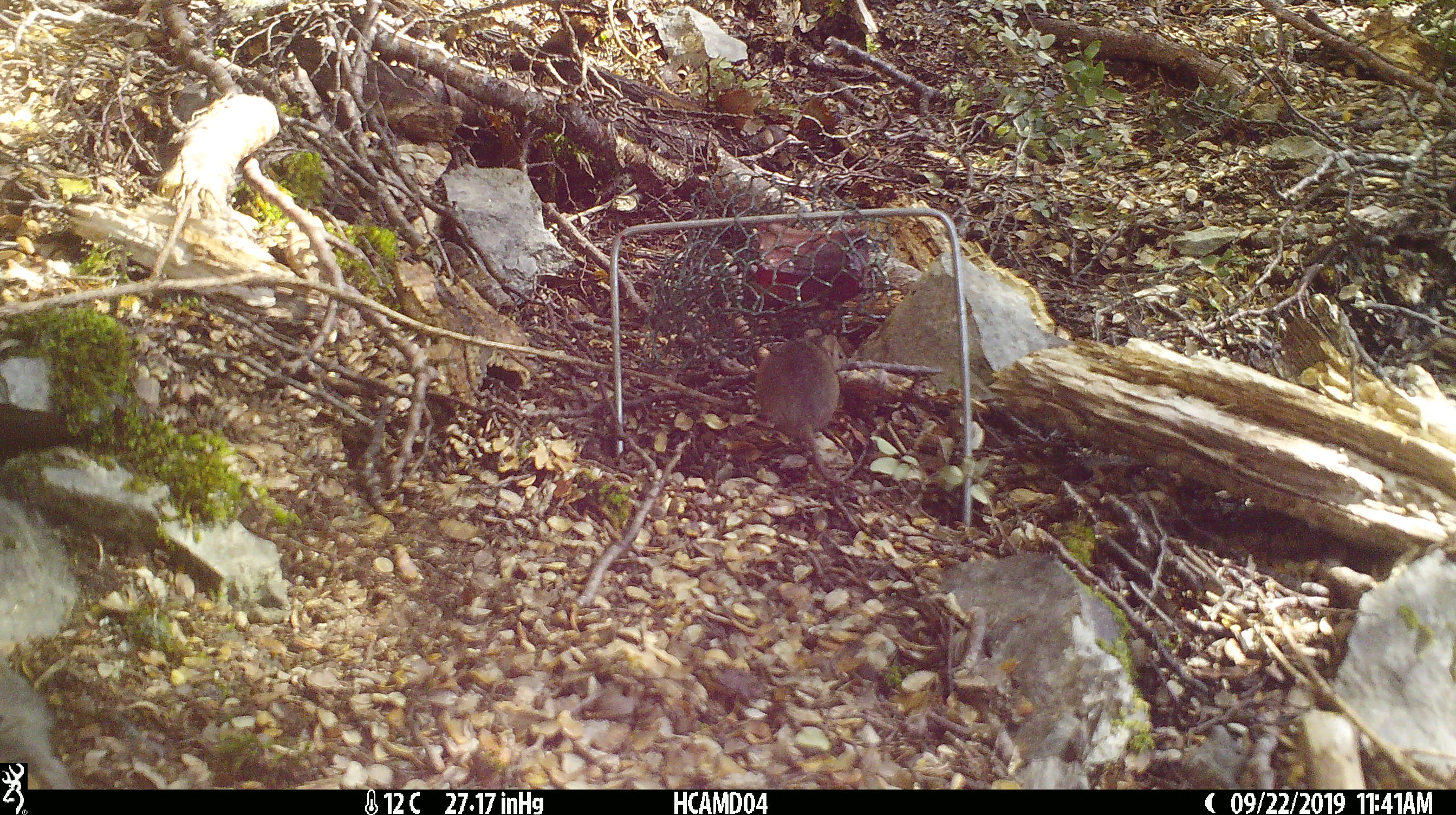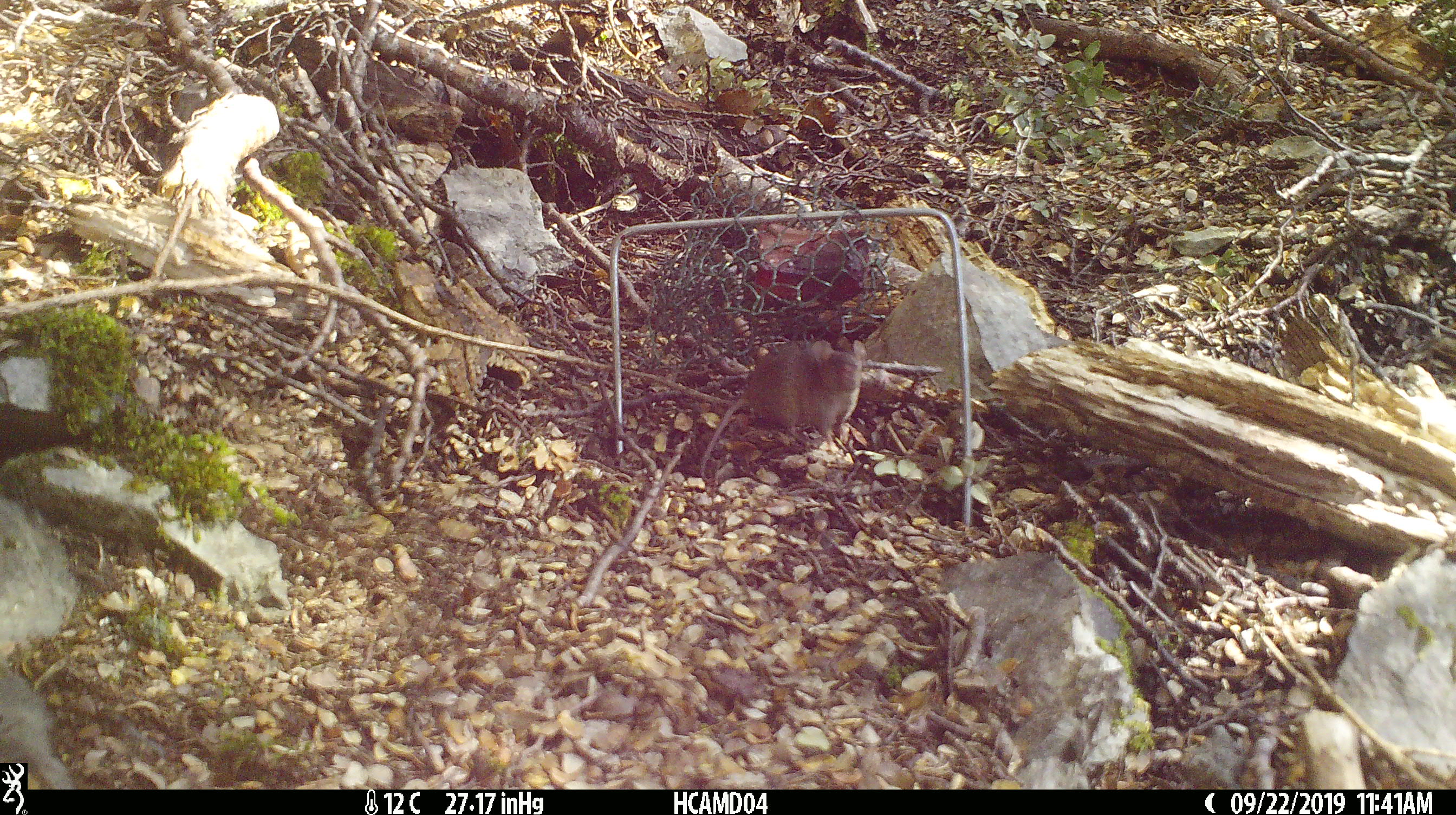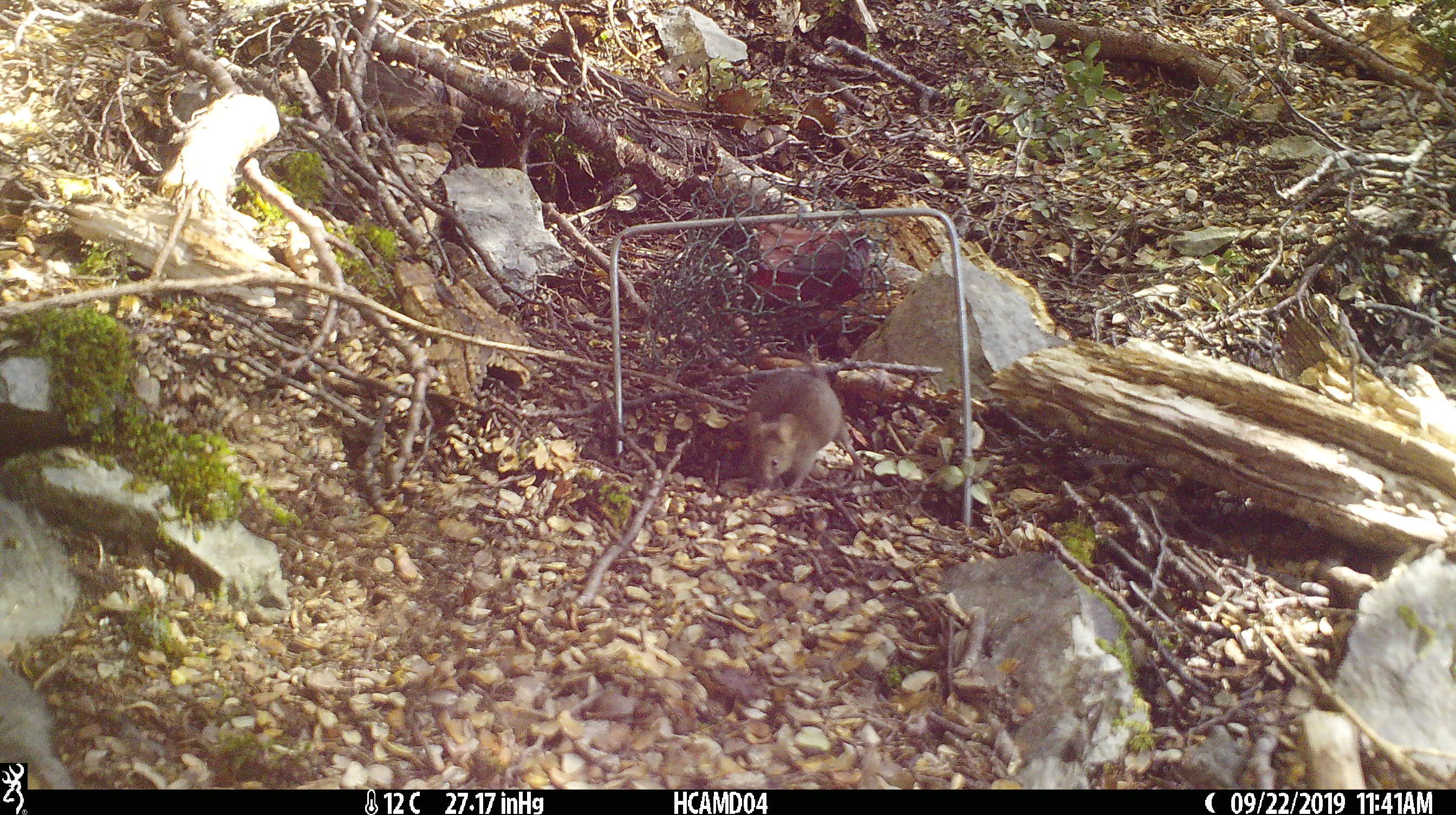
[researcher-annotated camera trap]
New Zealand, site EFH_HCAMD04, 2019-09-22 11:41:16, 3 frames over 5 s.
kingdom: Animalia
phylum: Chordata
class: Mammalia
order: Rodentia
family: Muridae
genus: Mus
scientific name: Mus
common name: mouse